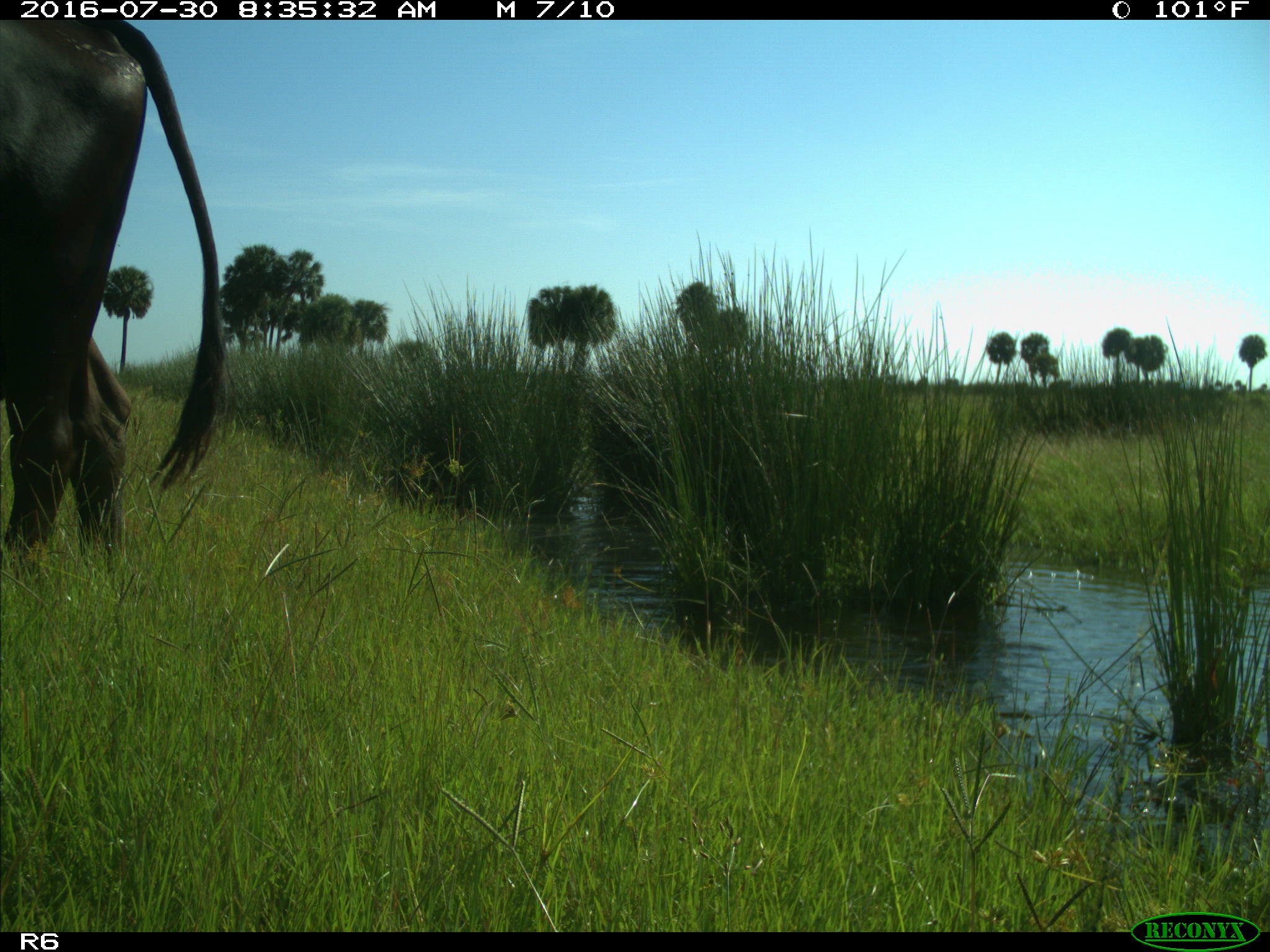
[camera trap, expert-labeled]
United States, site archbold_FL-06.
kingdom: Animalia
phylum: Chordata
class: Mammalia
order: Artiodactyla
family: Bovidae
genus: Bos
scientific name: Bos taurus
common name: domestic cow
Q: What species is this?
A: Bos taurus (domestic cow).